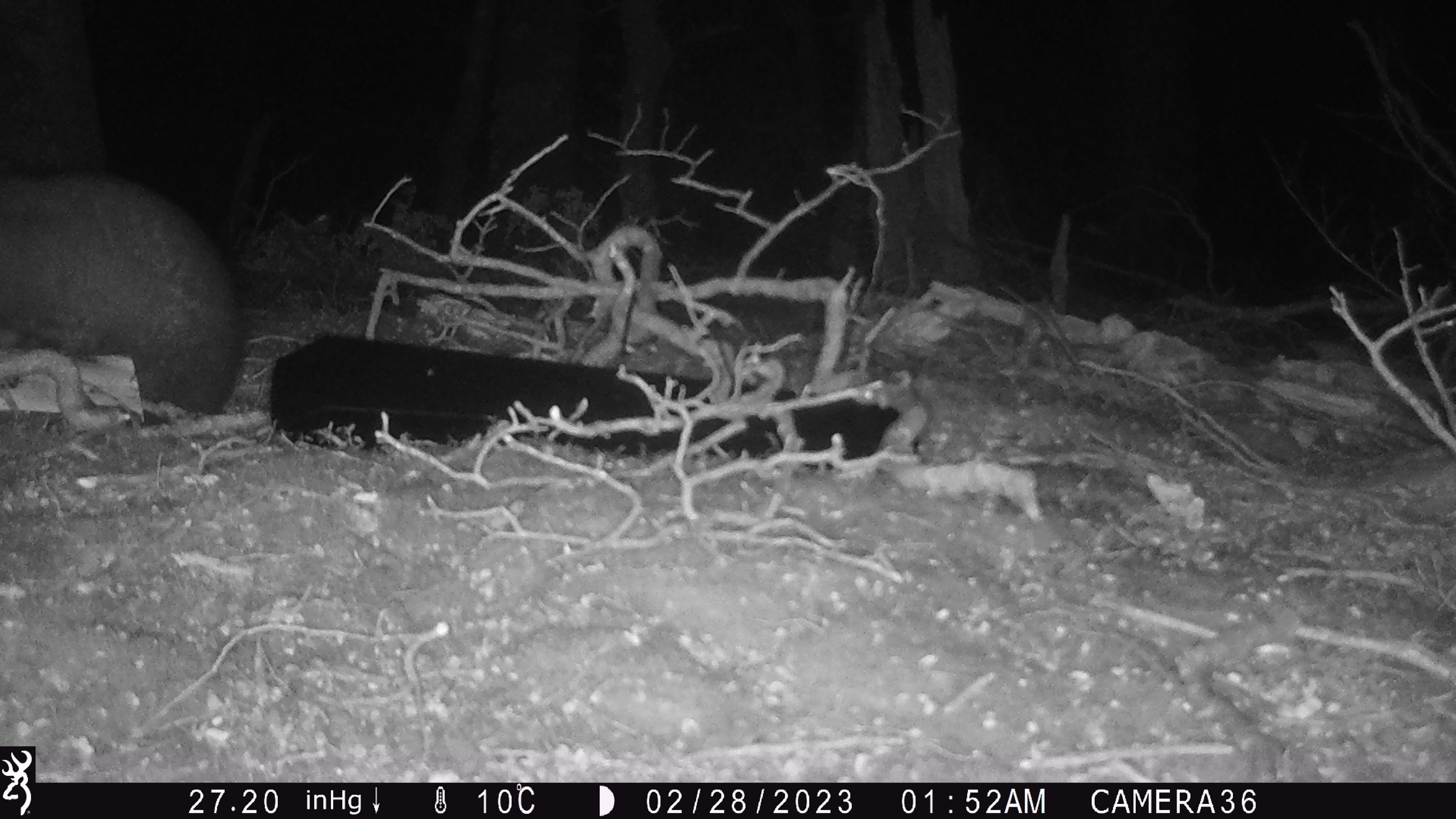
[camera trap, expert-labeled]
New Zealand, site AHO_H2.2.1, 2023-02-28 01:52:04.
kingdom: Animalia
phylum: Chordata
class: Mammalia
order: Carnivora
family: Mustelidae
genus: Mustela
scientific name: Mustela erminea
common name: stoat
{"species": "stoat (Mustela erminea)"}